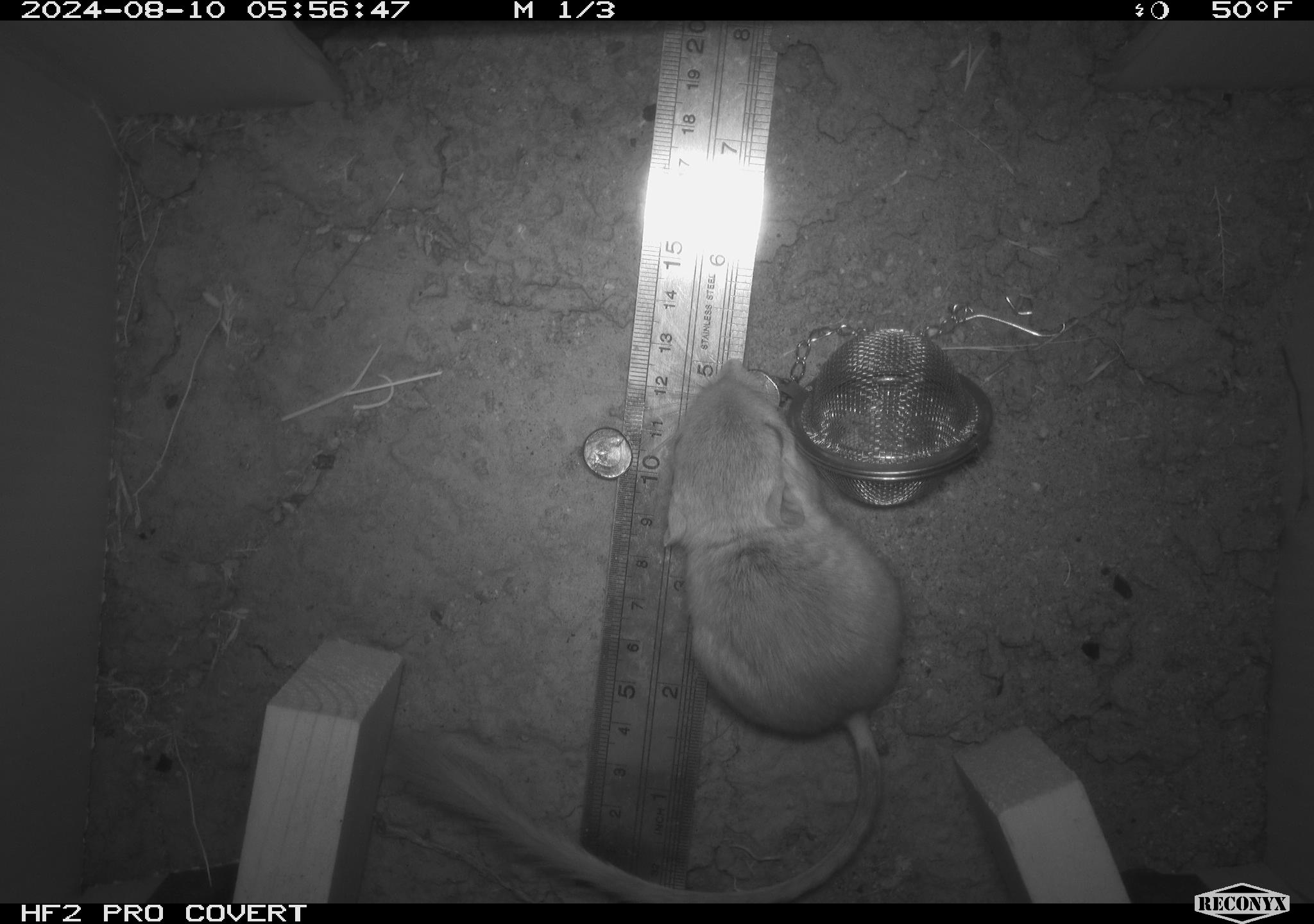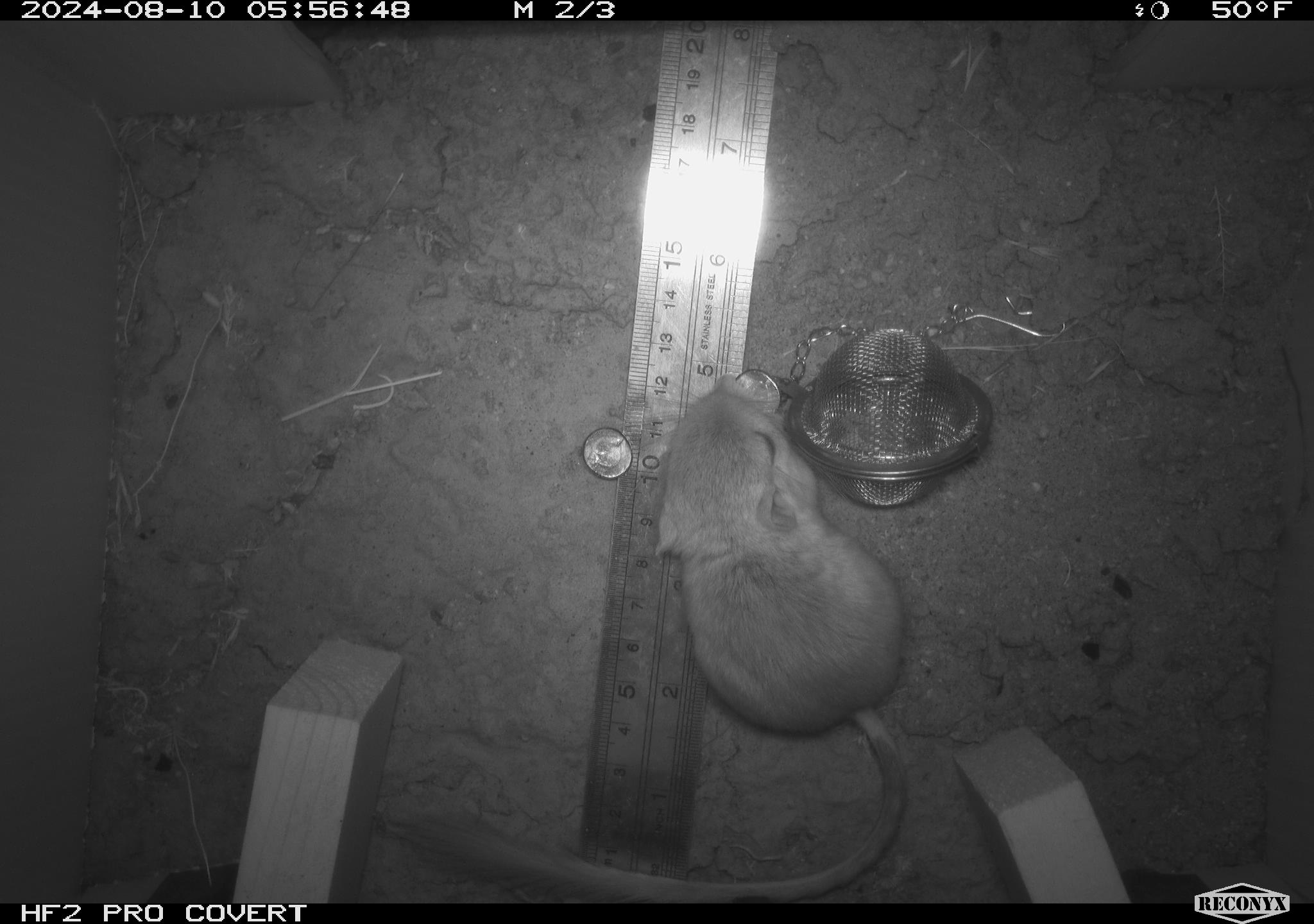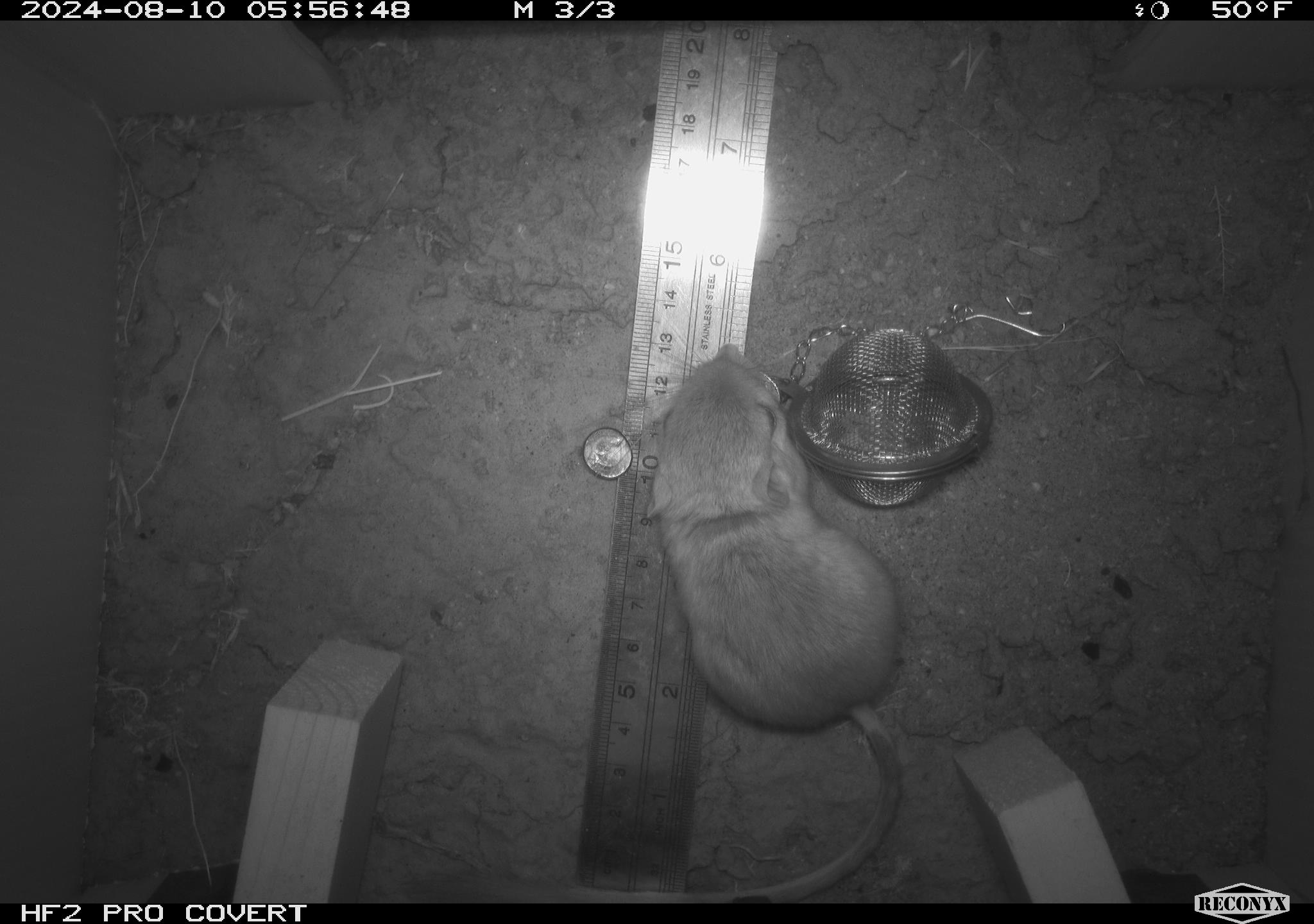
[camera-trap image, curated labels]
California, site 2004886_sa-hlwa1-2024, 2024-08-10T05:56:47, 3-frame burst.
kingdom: Animalia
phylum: Chordata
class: Mammalia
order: Rodentia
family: Heteromyidae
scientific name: Heteromyidae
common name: kangaroo rats and pocket mice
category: heteromyidae family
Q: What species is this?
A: Heteromyidae family (kangaroo rats and pocket mice) (Heteromyidae).